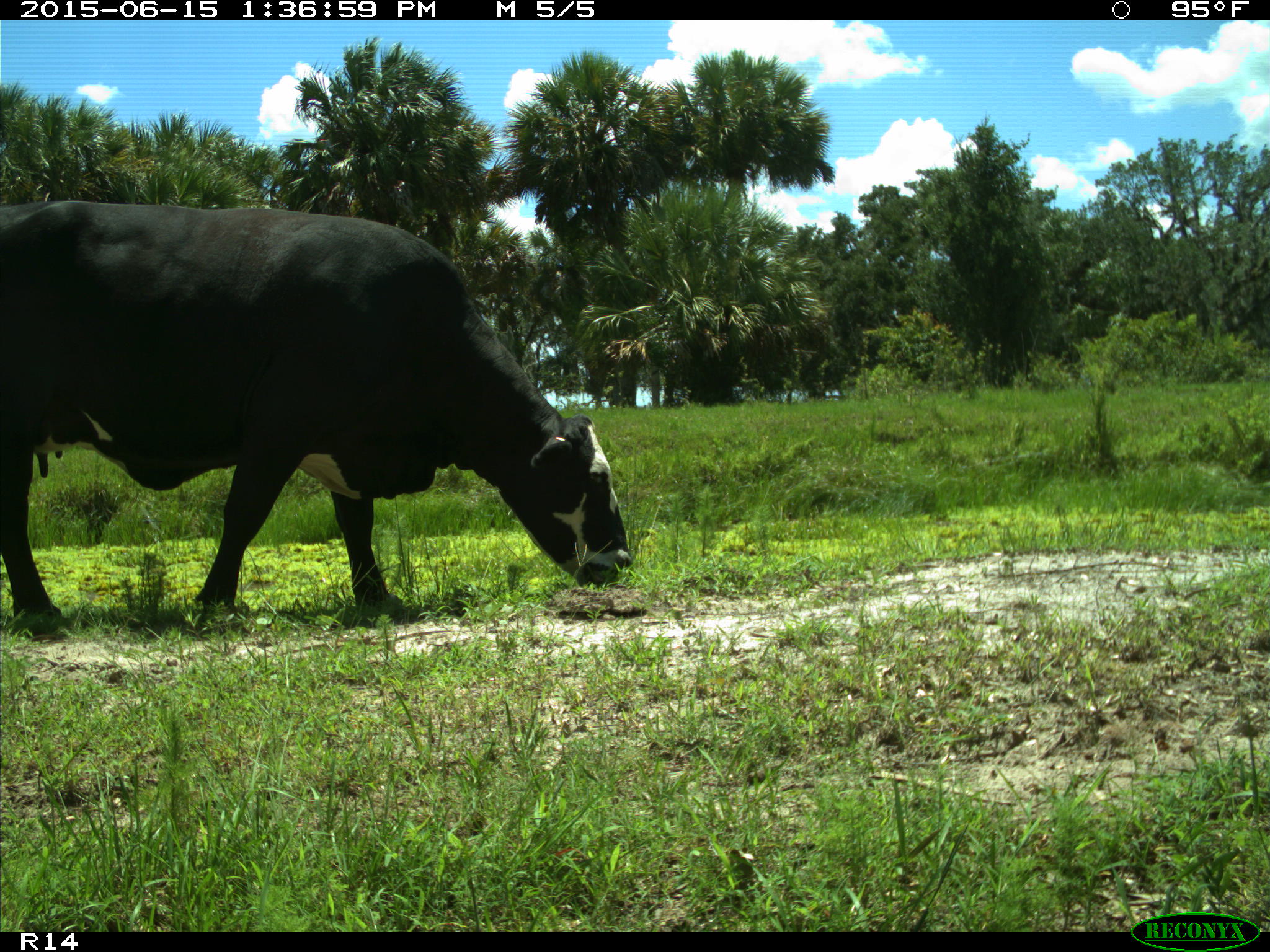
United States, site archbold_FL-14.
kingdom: Animalia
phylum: Chordata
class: Mammalia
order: Artiodactyla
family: Bovidae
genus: Bos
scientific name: Bos taurus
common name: domestic cow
Bos taurus (domestic cow).